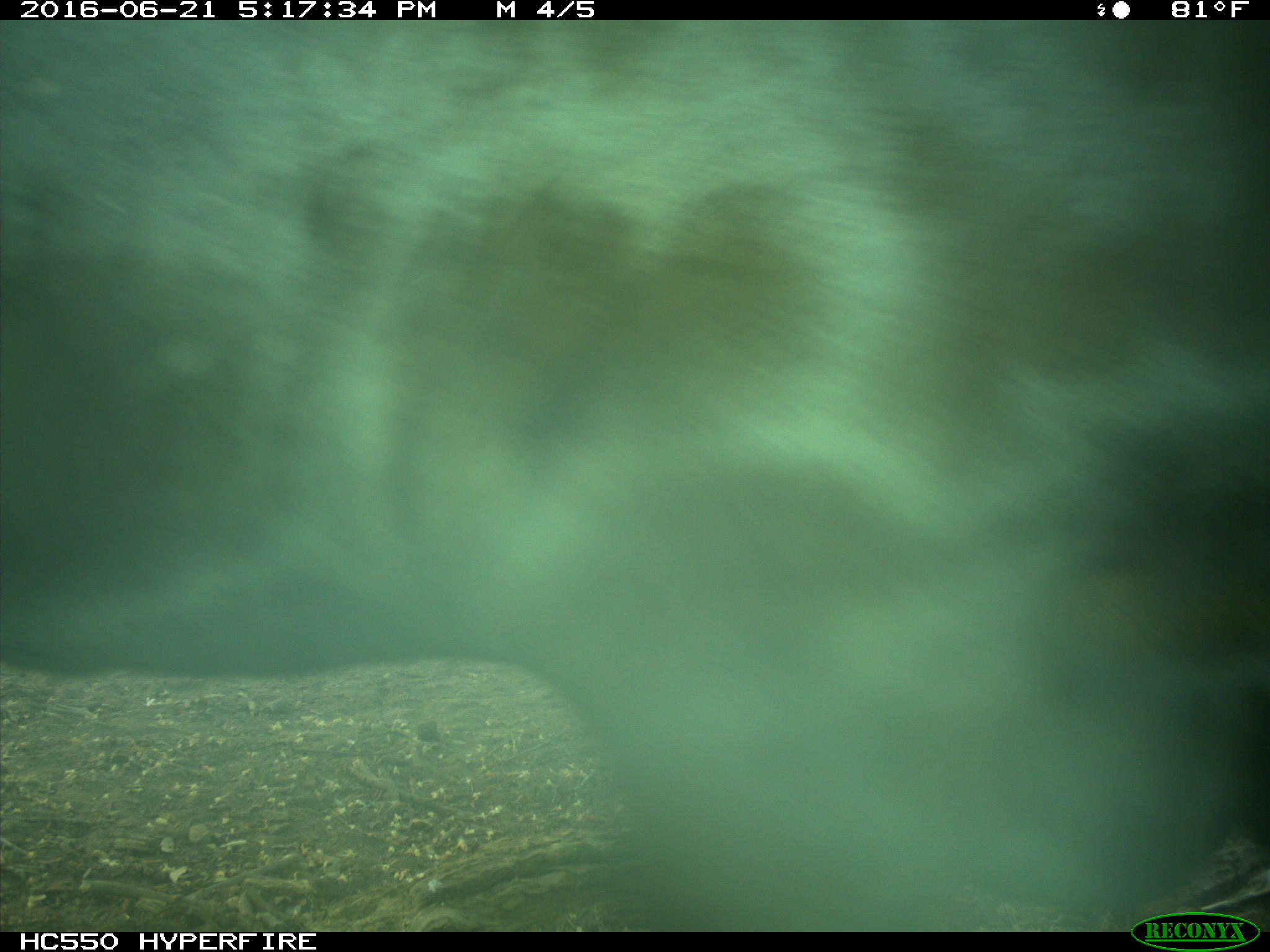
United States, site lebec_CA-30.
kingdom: Animalia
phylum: Chordata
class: Mammalia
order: Artiodactyla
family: Bovidae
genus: Bos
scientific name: Bos taurus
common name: domestic cow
Bos taurus (domestic cow).